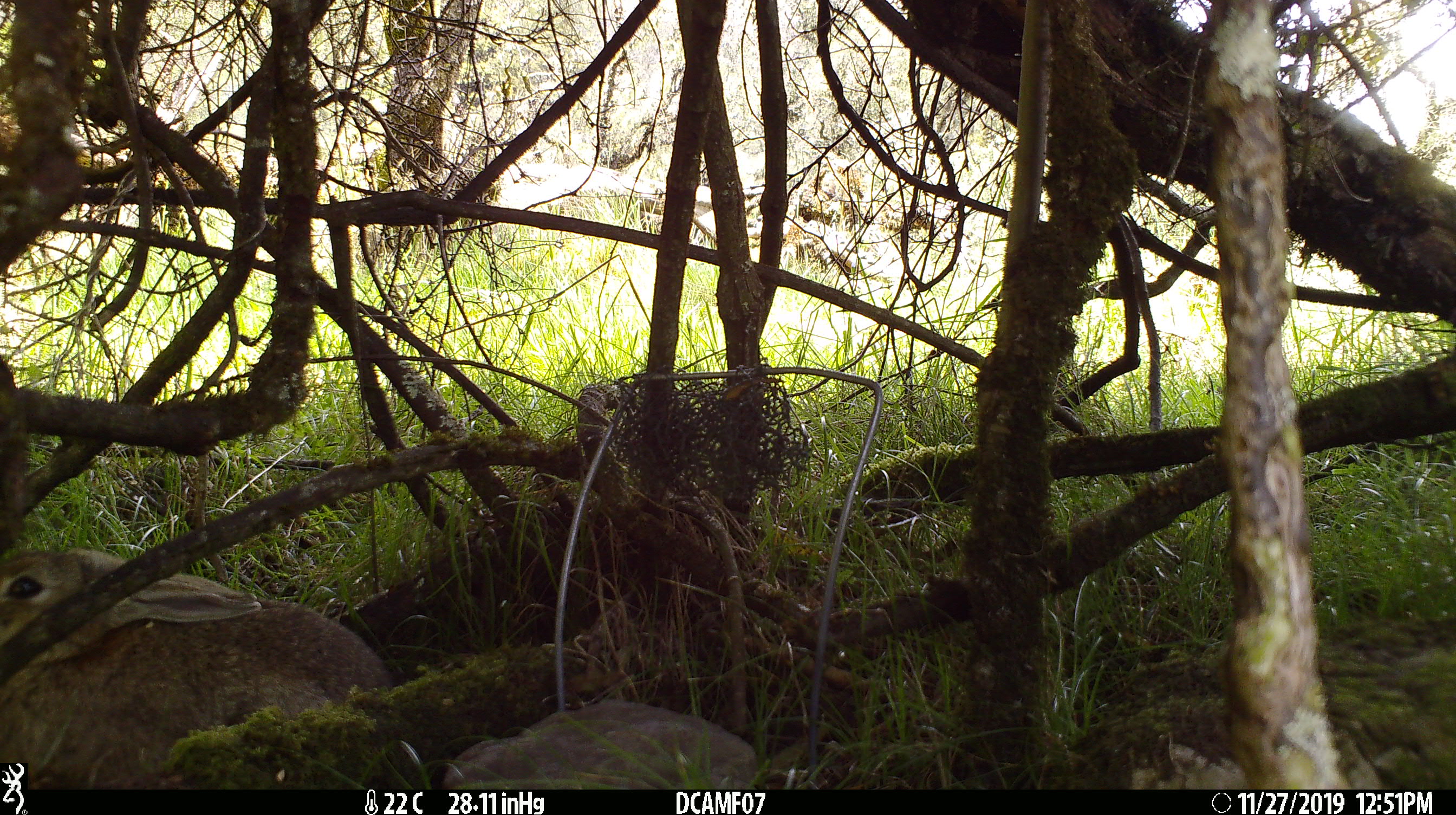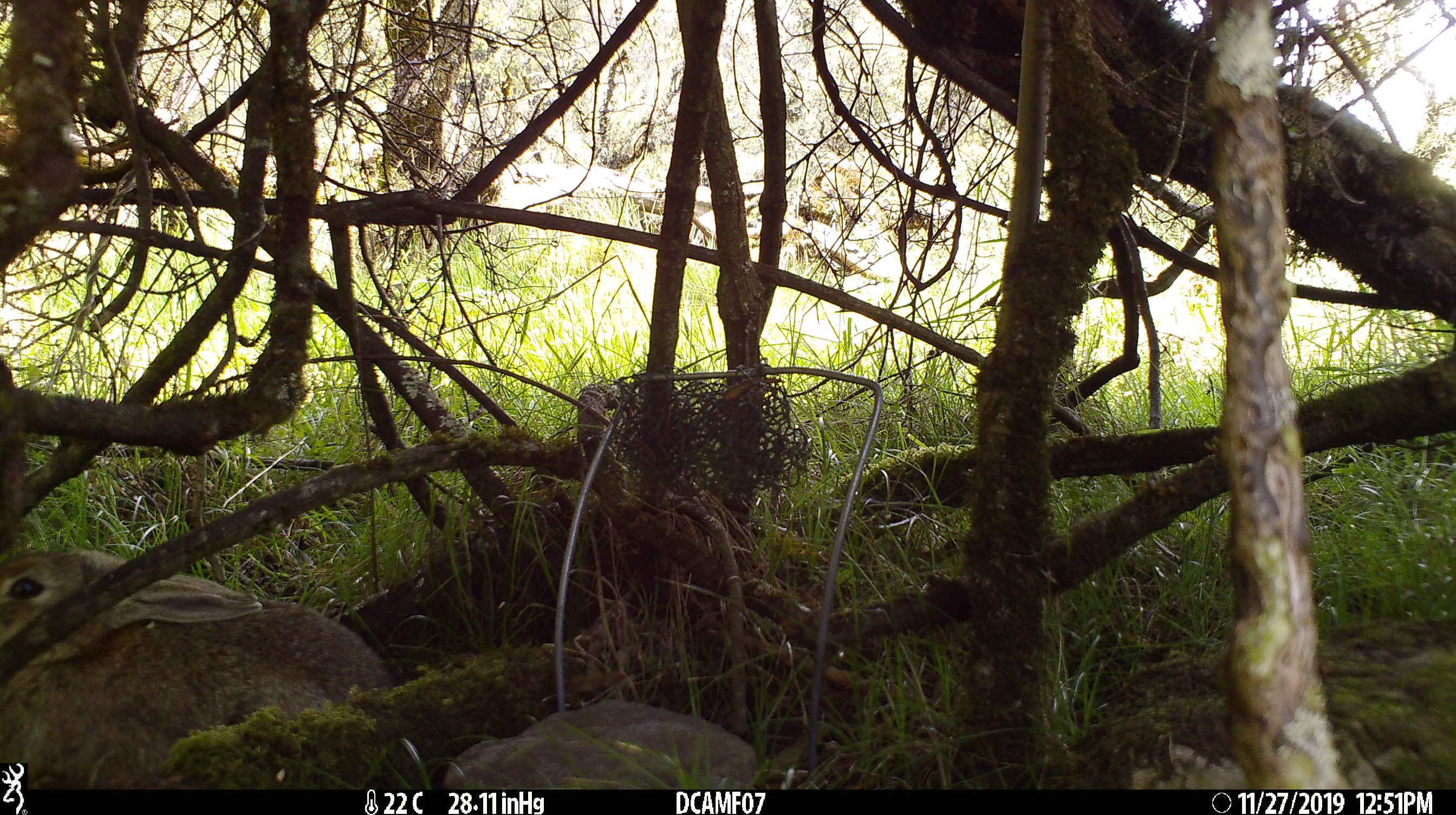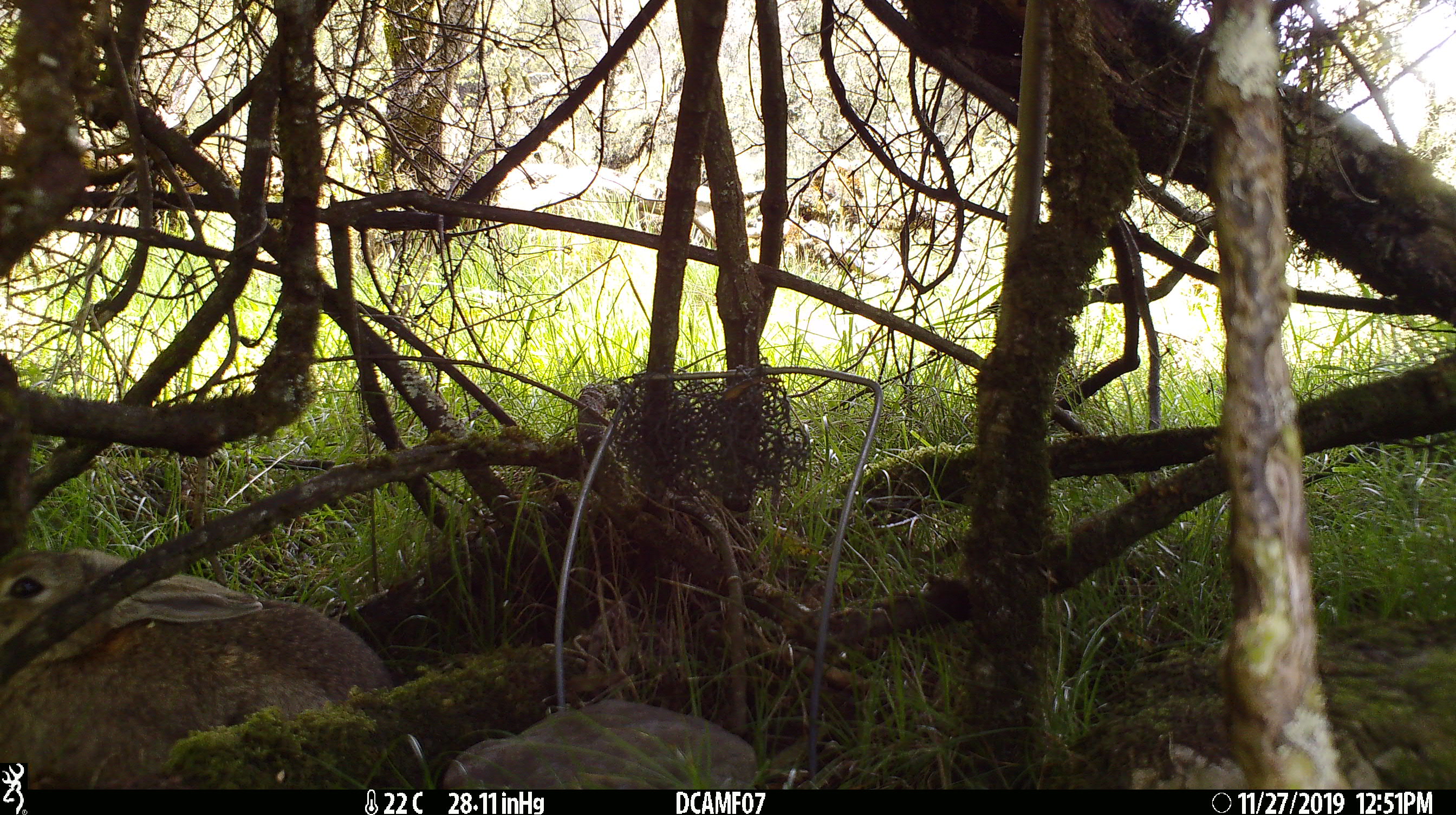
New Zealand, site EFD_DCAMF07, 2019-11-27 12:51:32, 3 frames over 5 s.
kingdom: Animalia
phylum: Chordata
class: Mammalia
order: Lagomorpha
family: Leporidae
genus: Oryctolagus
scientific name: Oryctolagus cuniculus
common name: european rabbit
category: rabbit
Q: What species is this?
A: Rabbit (european rabbit) (Oryctolagus cuniculus).